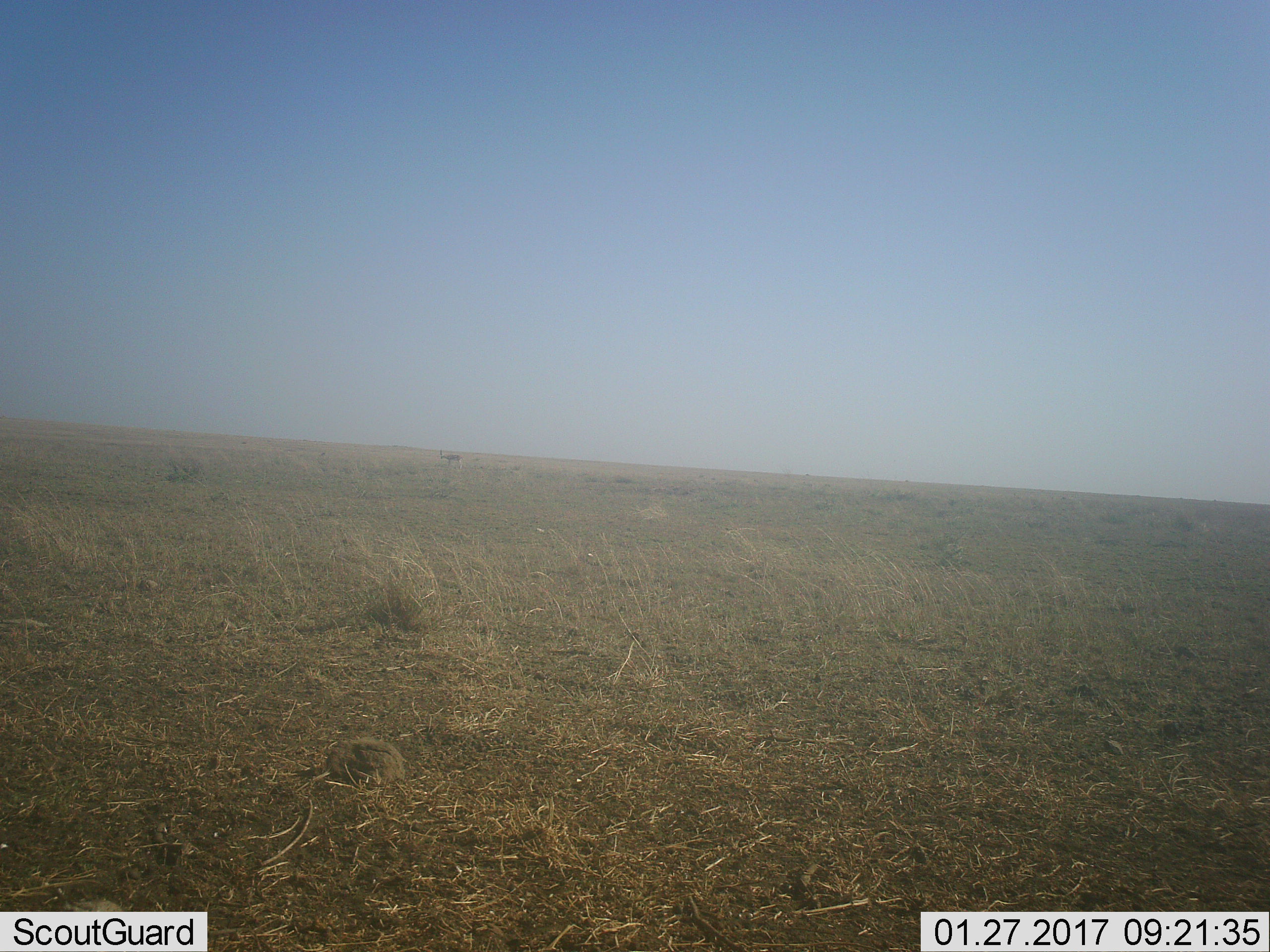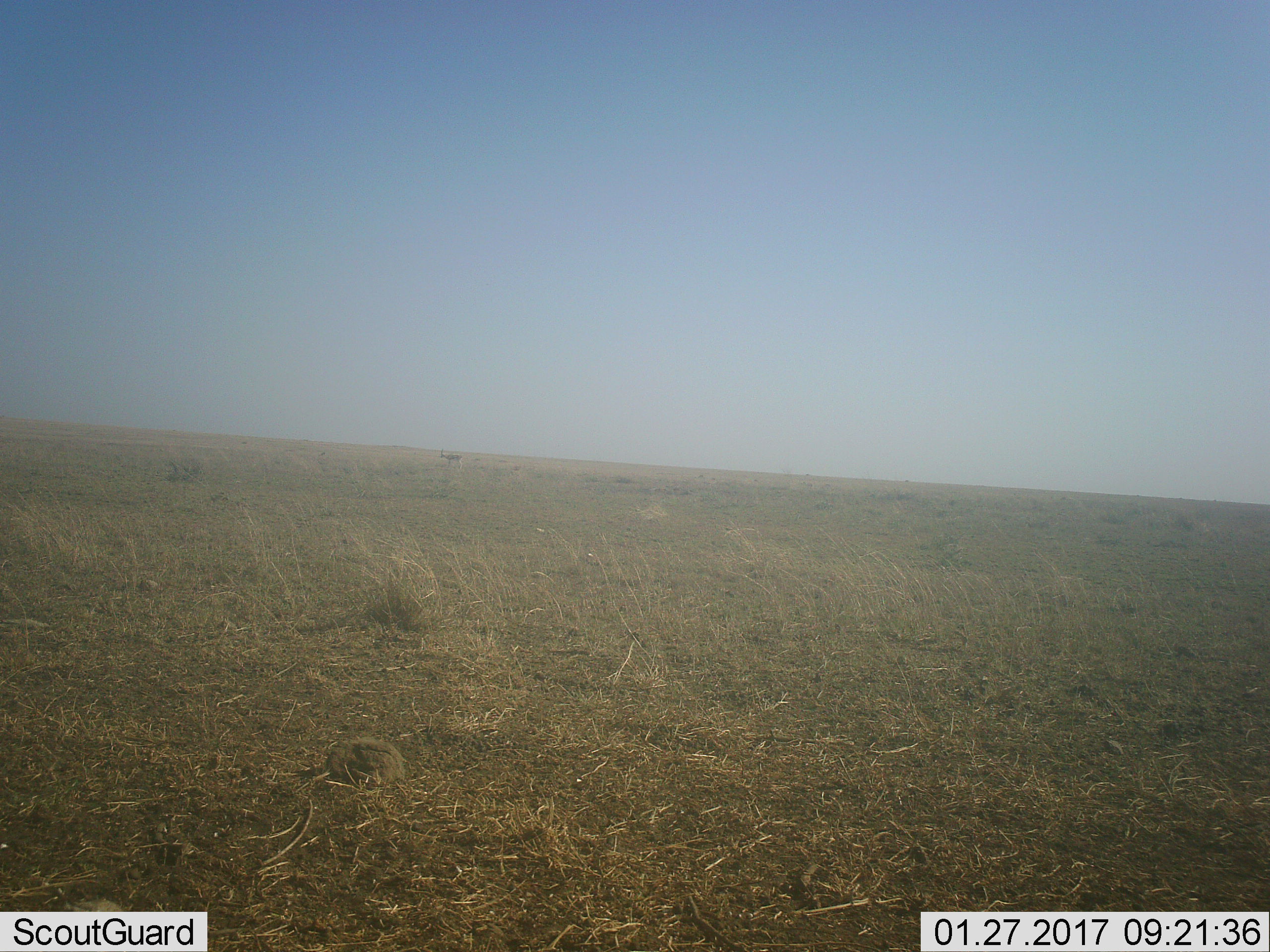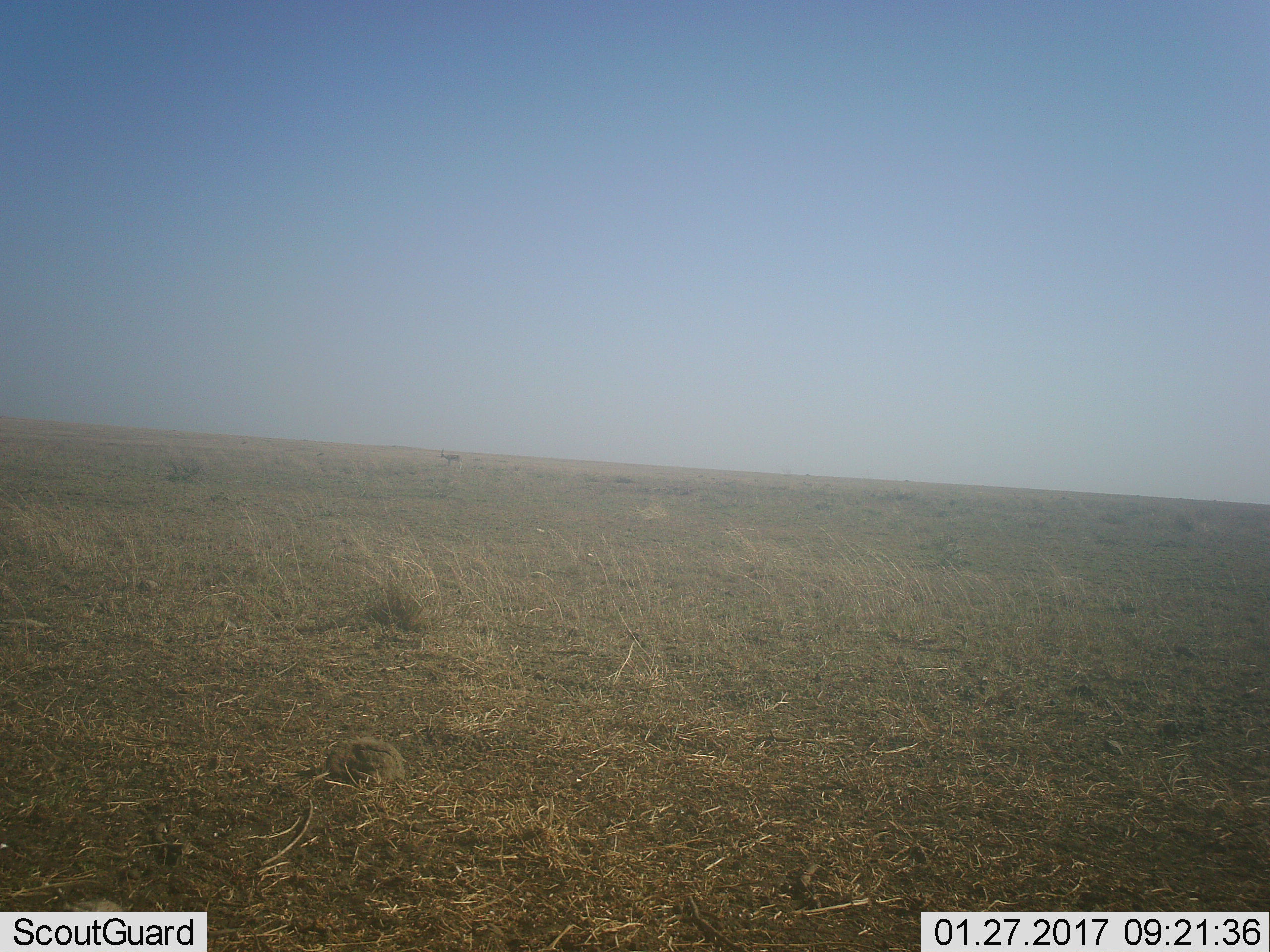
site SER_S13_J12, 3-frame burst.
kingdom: Animalia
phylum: Chordata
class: Mammalia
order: Artiodactyla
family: Bovidae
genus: Eudorcas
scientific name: Eudorcas thomsonii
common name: thomson's gazelle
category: gazellethomsons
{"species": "gazellethomsons (thomson's gazelle) (Eudorcas thomsonii)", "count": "1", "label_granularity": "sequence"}